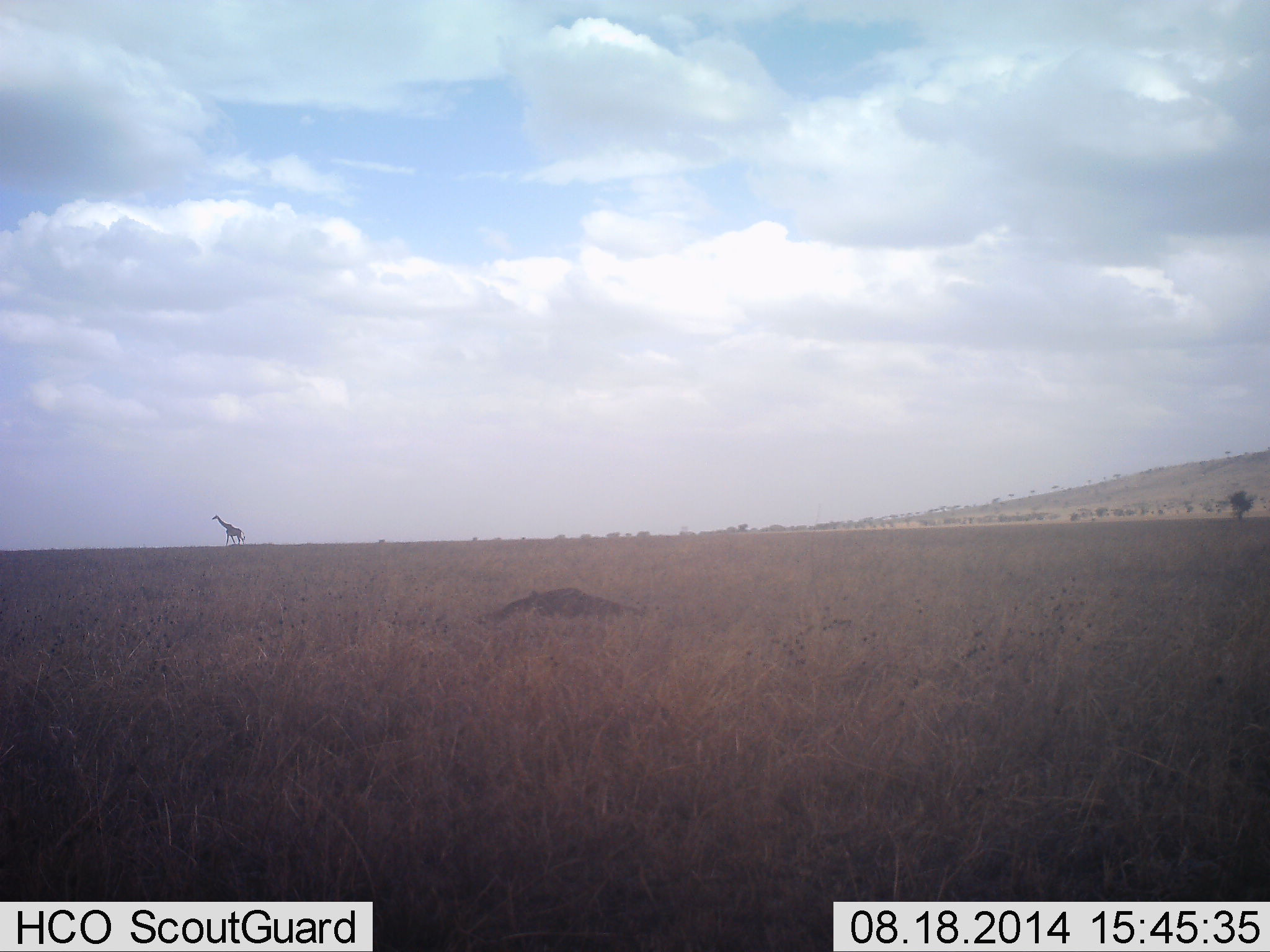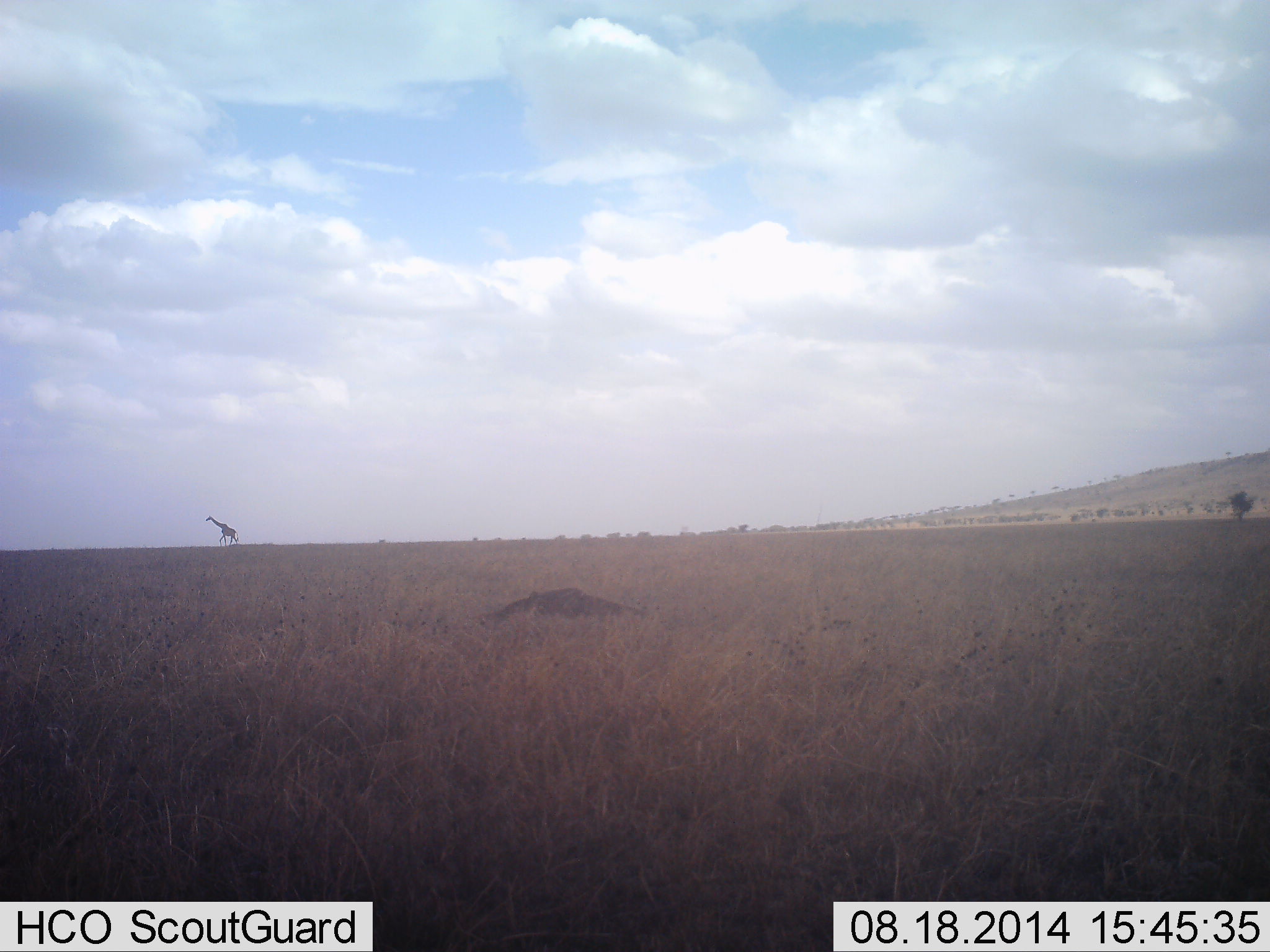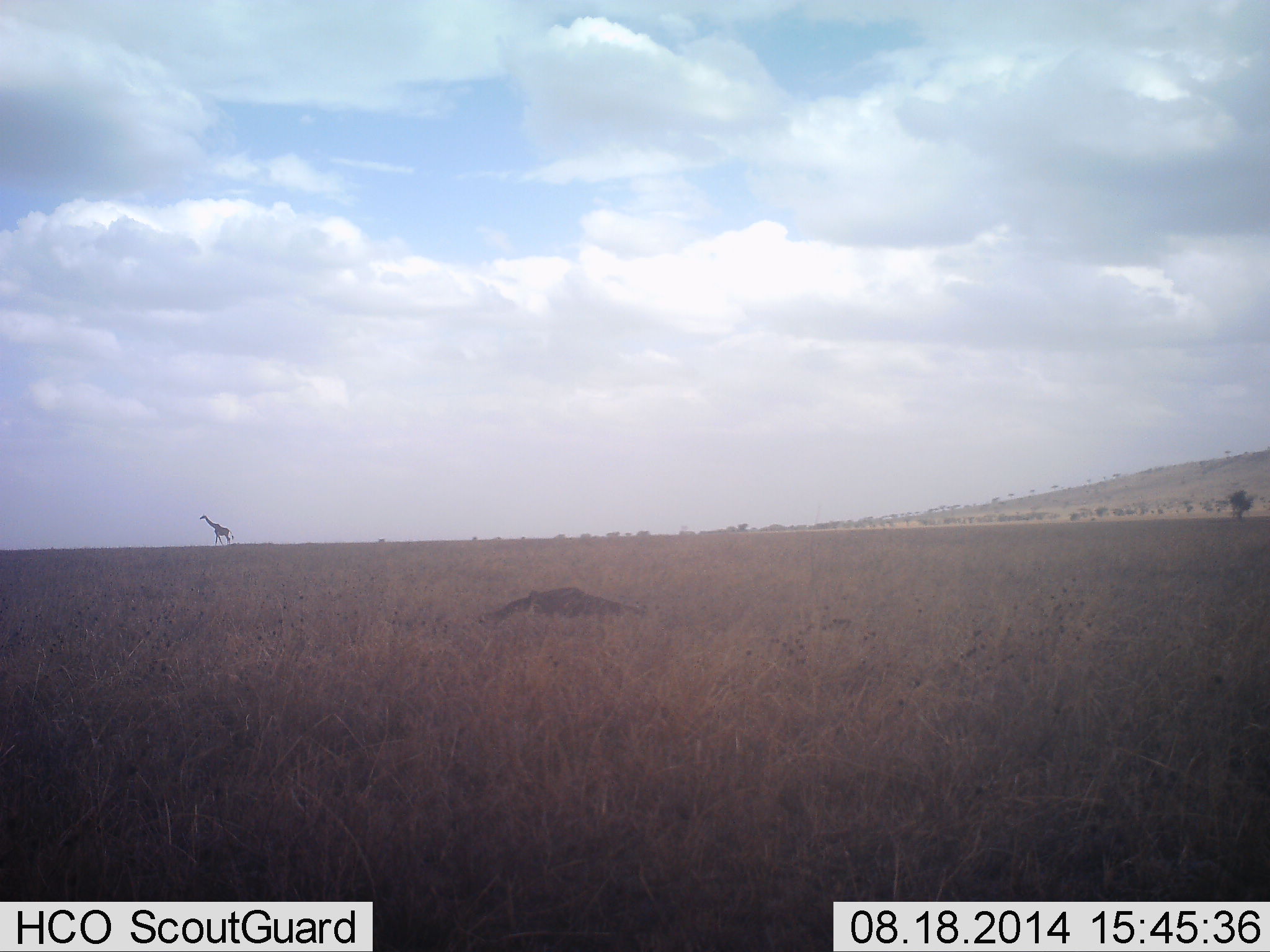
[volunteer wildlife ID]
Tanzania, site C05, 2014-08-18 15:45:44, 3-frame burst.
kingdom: Animalia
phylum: Chordata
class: Mammalia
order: Artiodactyla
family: Giraffidae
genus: Giraffa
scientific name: Giraffa camelopardalis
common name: giraffe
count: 1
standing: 0%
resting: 0%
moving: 100%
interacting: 0%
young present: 0%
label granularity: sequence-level